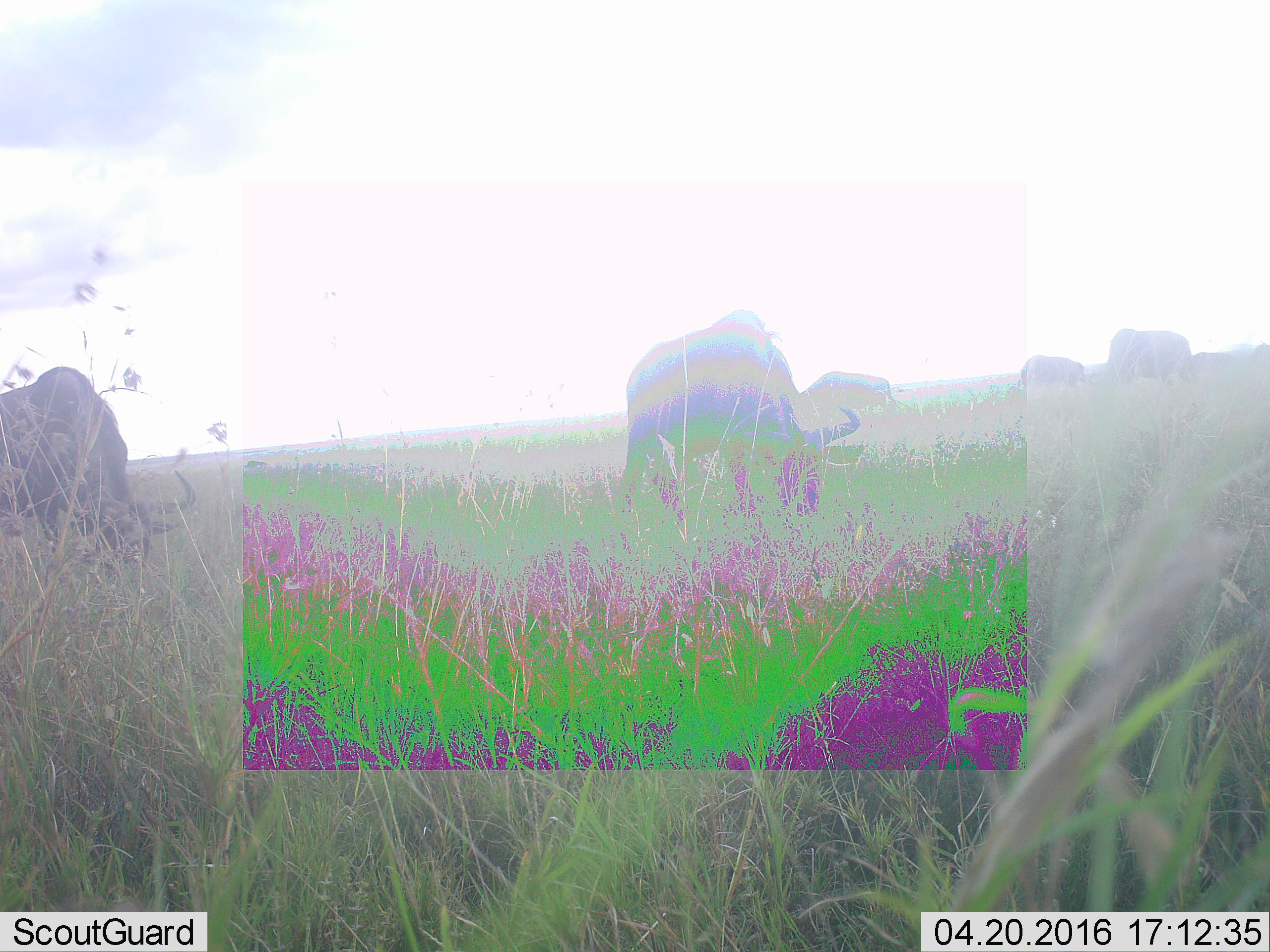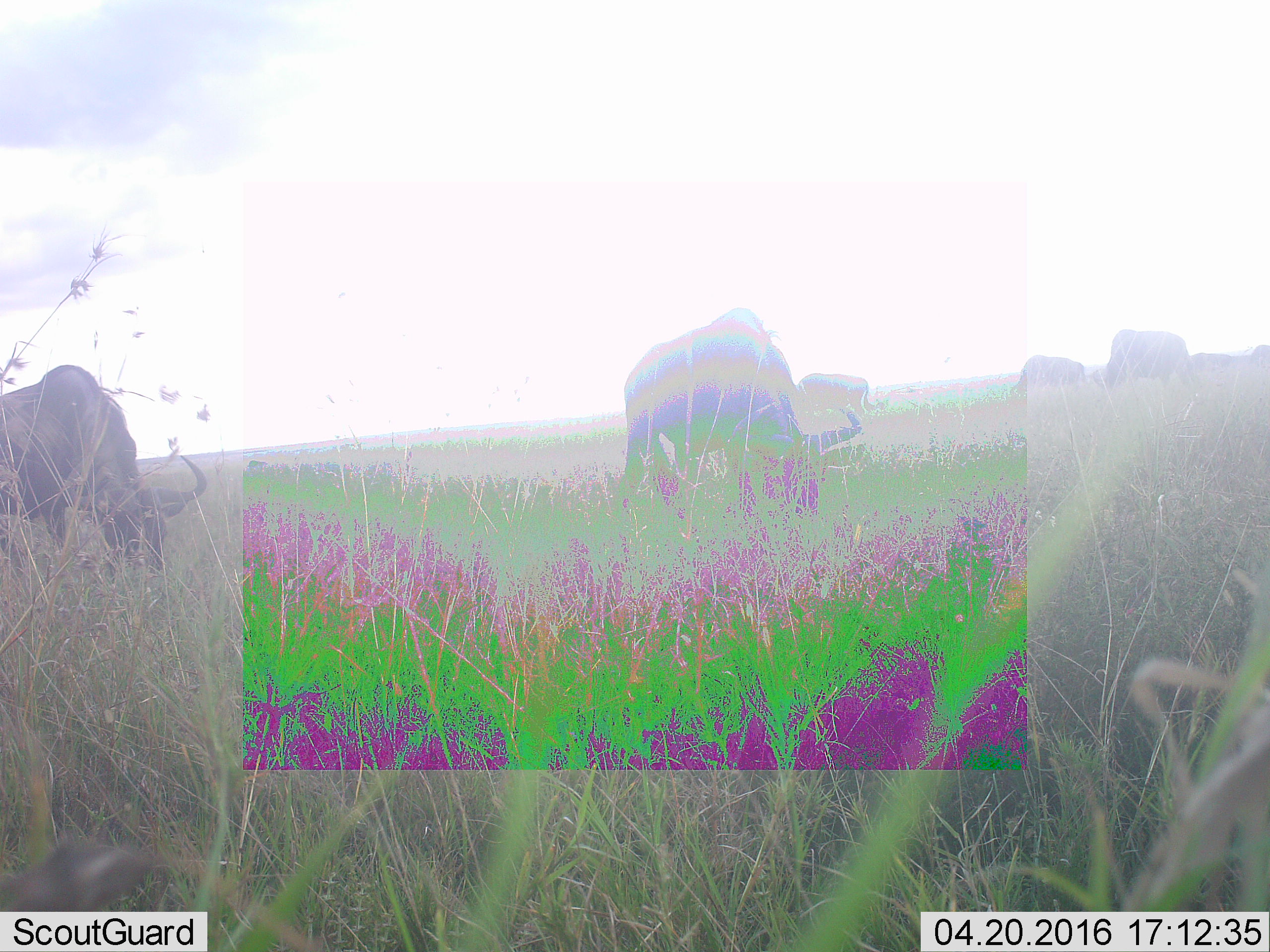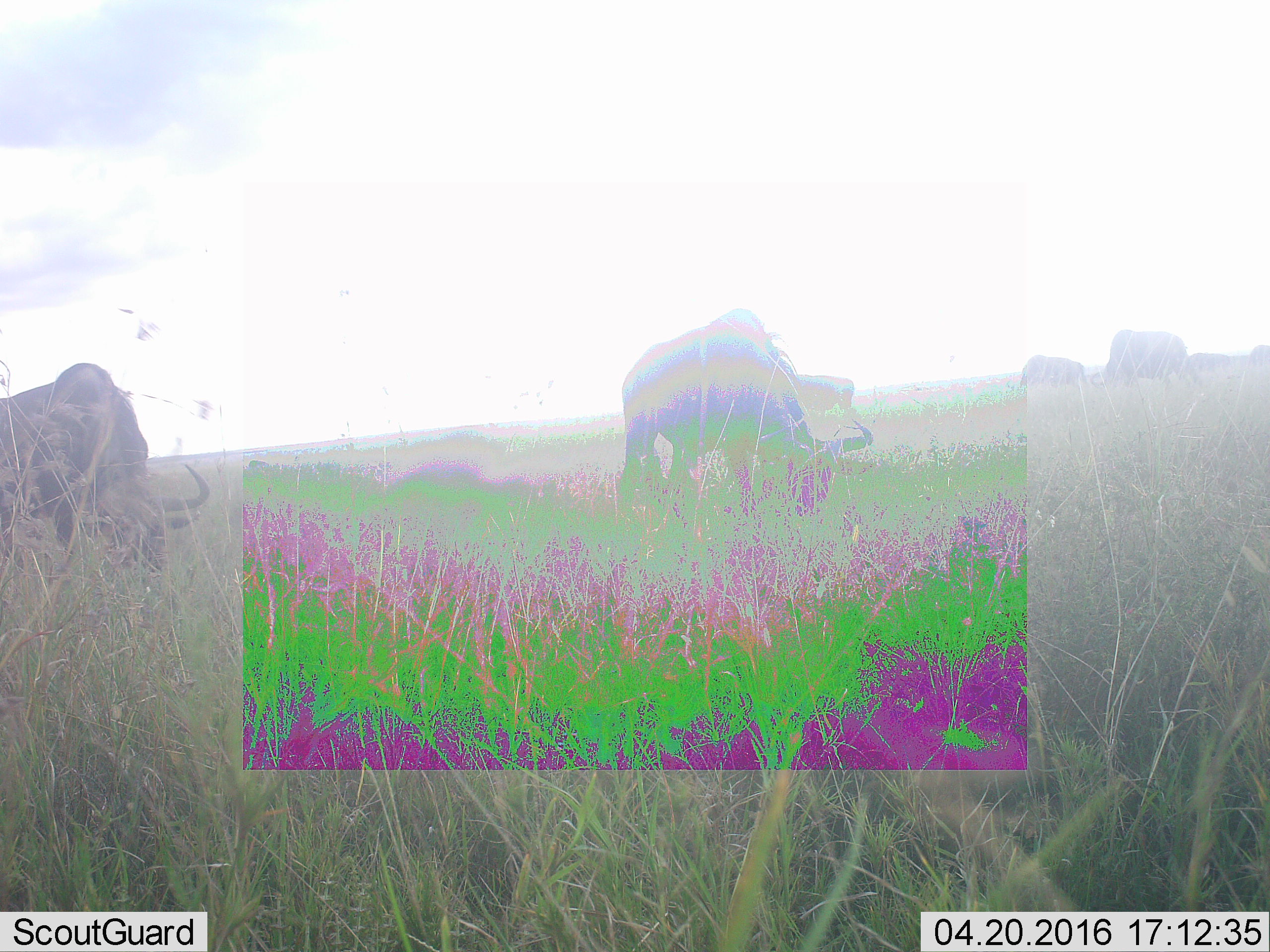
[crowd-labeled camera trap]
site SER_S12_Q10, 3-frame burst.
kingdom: Animalia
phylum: Chordata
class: Mammalia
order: Artiodactyla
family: Bovidae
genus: Connochaetes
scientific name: Connochaetes taurinus taurinus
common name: blue wildebeest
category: wildebeestblue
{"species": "wildebeestblue (blue wildebeest) (Connochaetes taurinus taurinus)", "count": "8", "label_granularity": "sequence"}